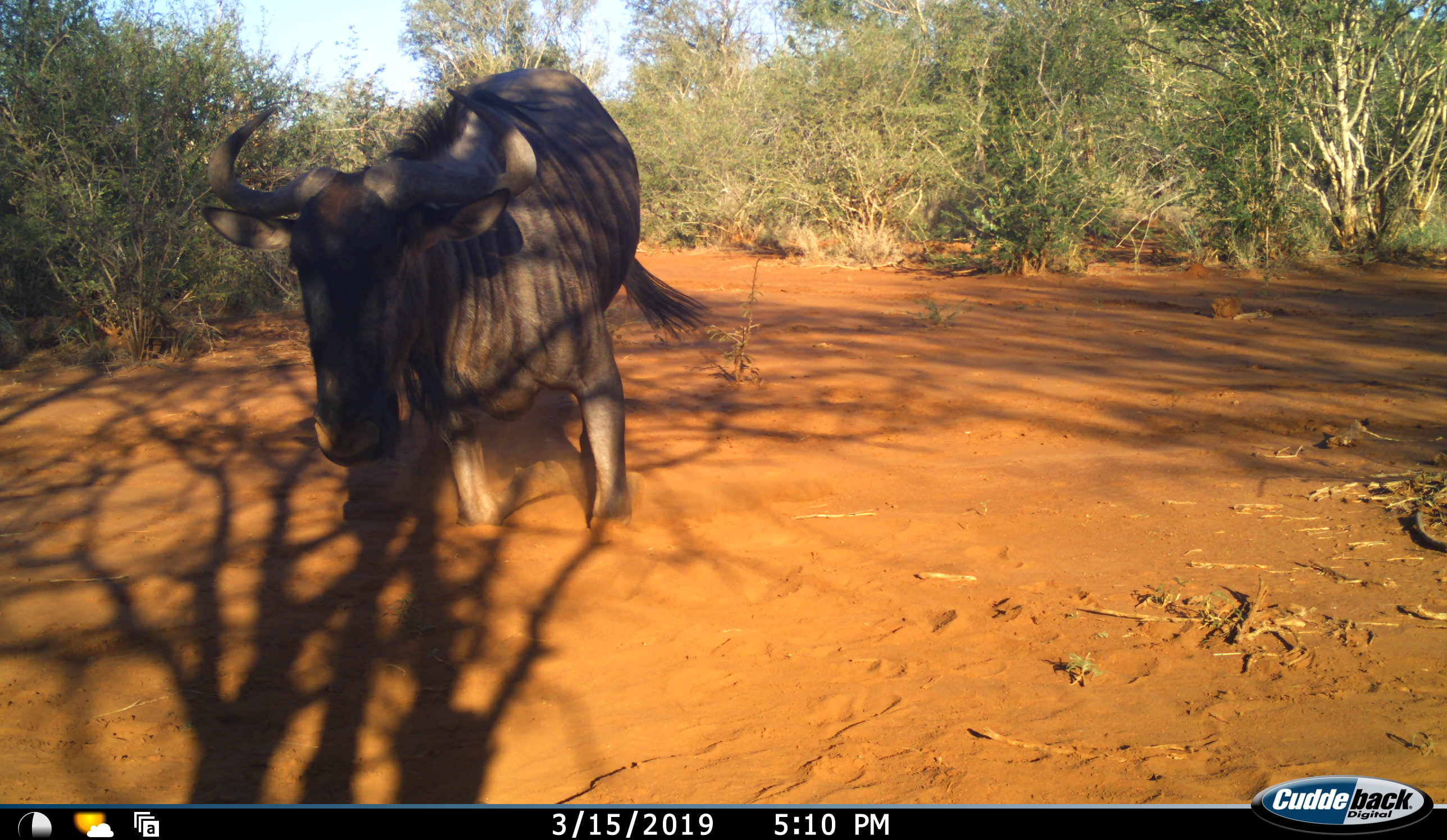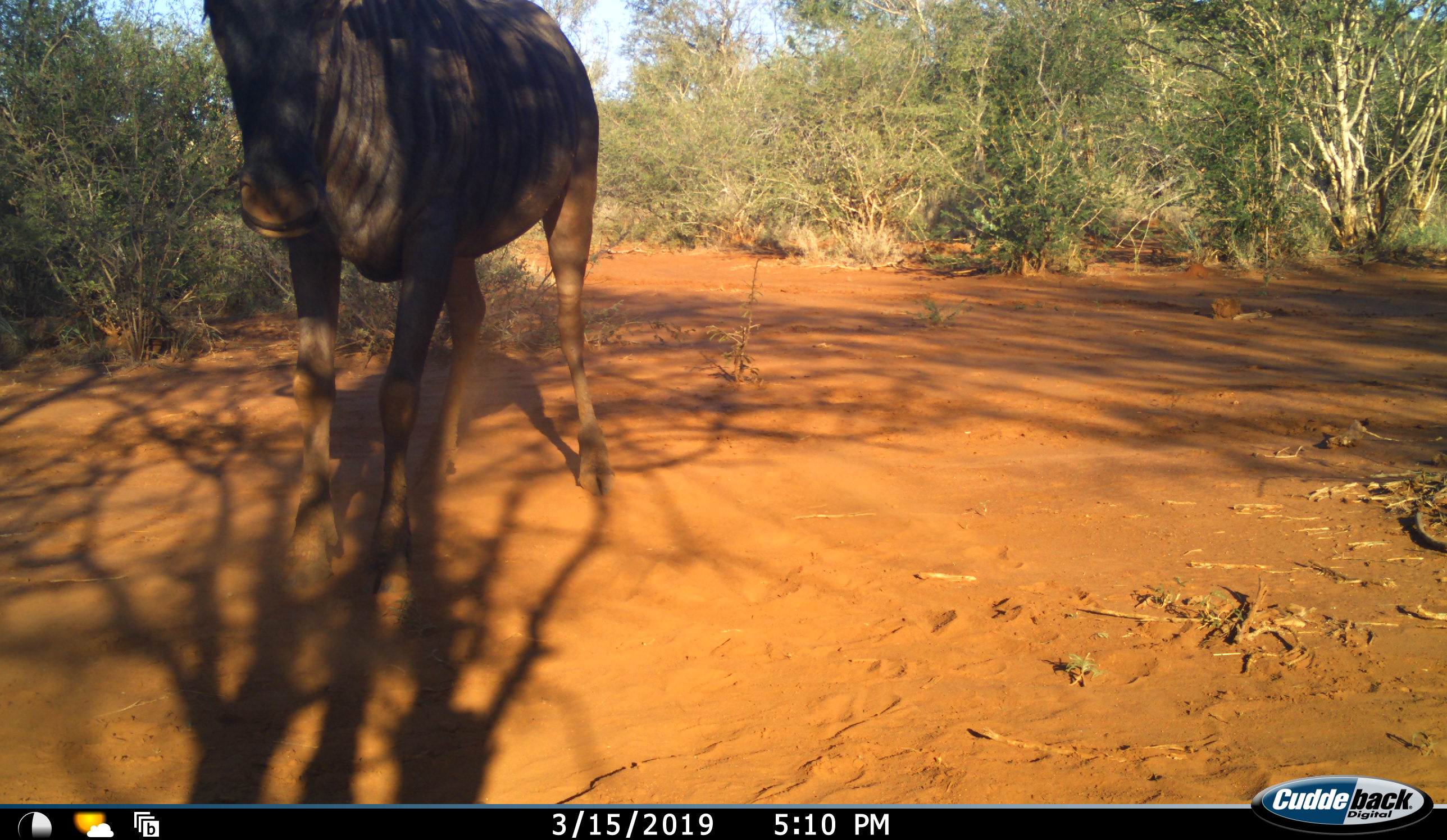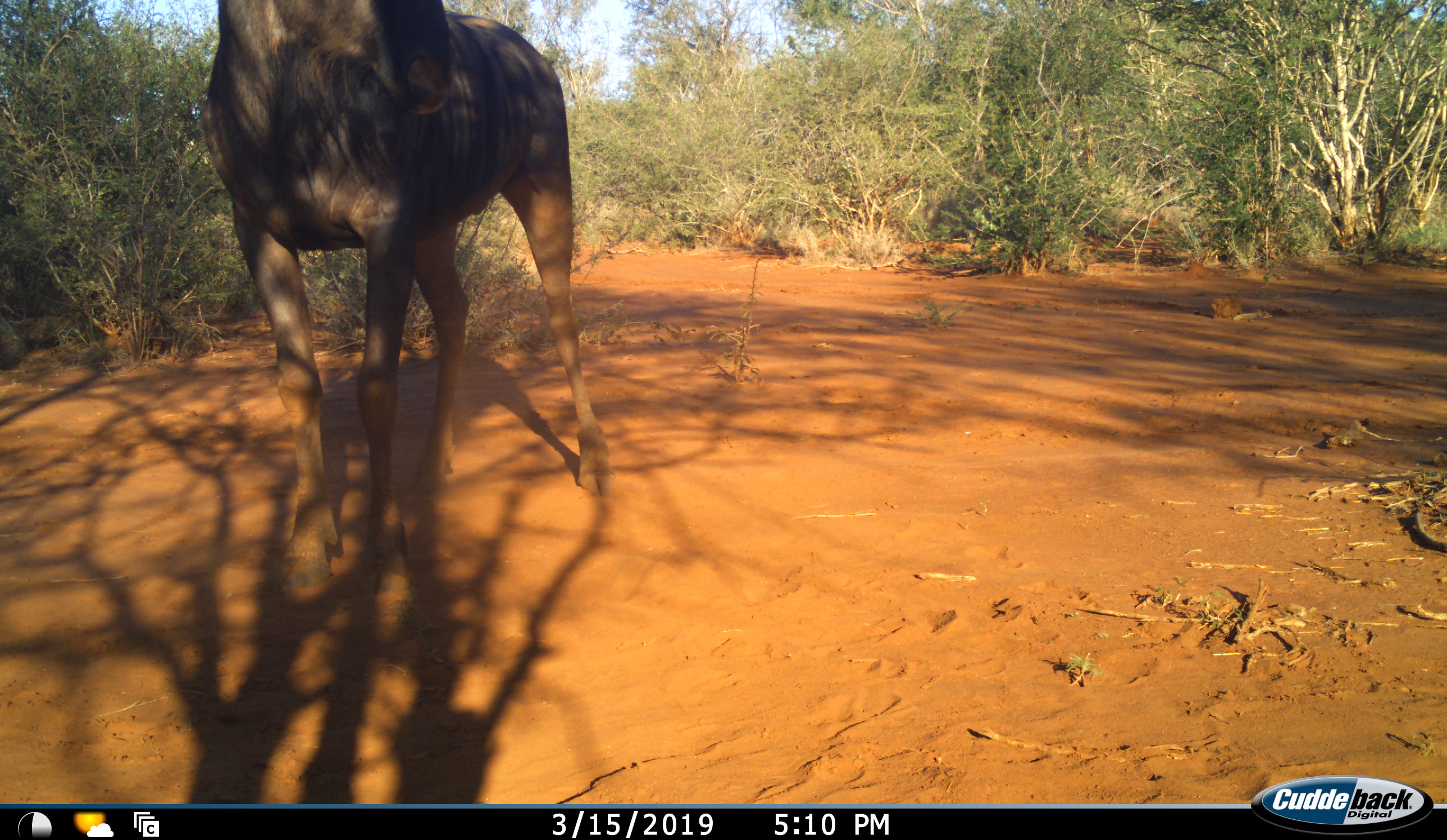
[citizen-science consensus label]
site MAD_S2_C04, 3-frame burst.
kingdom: Animalia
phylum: Chordata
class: Mammalia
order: Artiodactyla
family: Bovidae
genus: Connochaetes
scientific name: Connochaetes taurinus taurinus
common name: blue wildebeest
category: wildebeestblue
Wildebeestblue (blue wildebeest) (Connochaetes taurinus taurinus), count 1. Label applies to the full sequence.